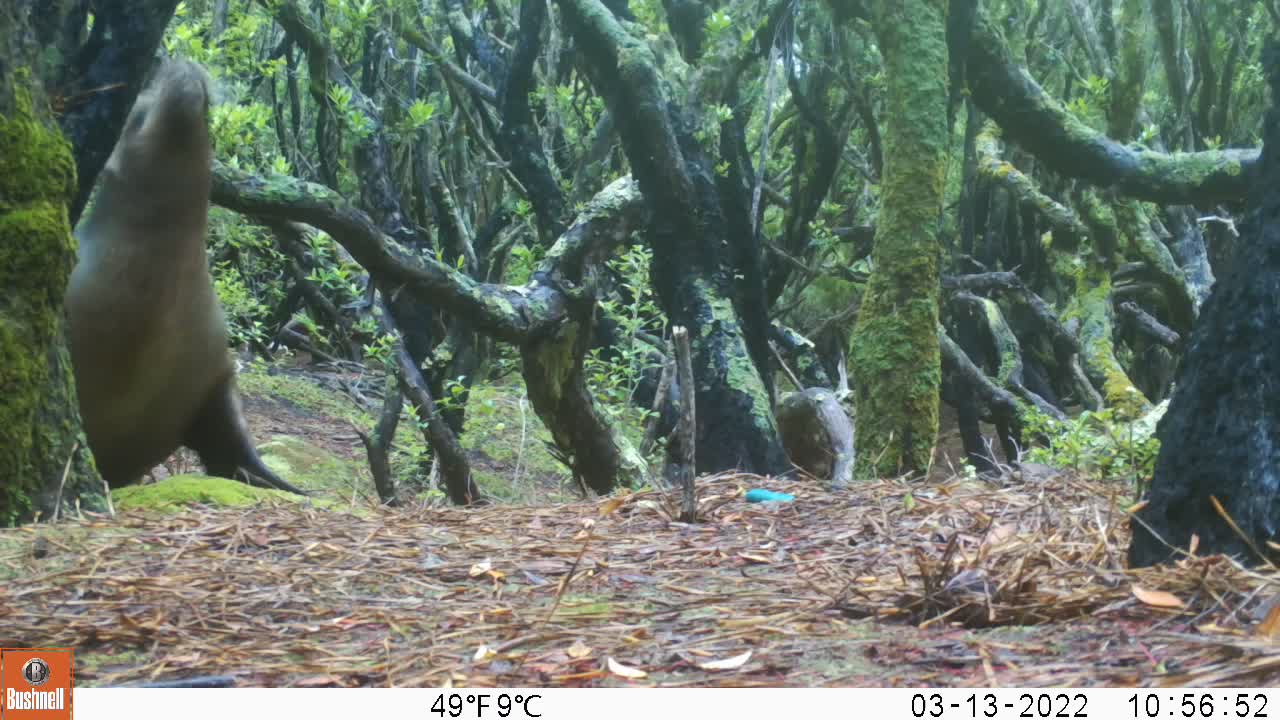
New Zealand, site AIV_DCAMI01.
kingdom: Animalia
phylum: Chordata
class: Mammalia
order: Carnivora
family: Otariidae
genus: Phocarctos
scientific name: Phocarctos hookeri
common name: new zealand sea lion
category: sealion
Sealion (new zealand sea lion) (Phocarctos hookeri).